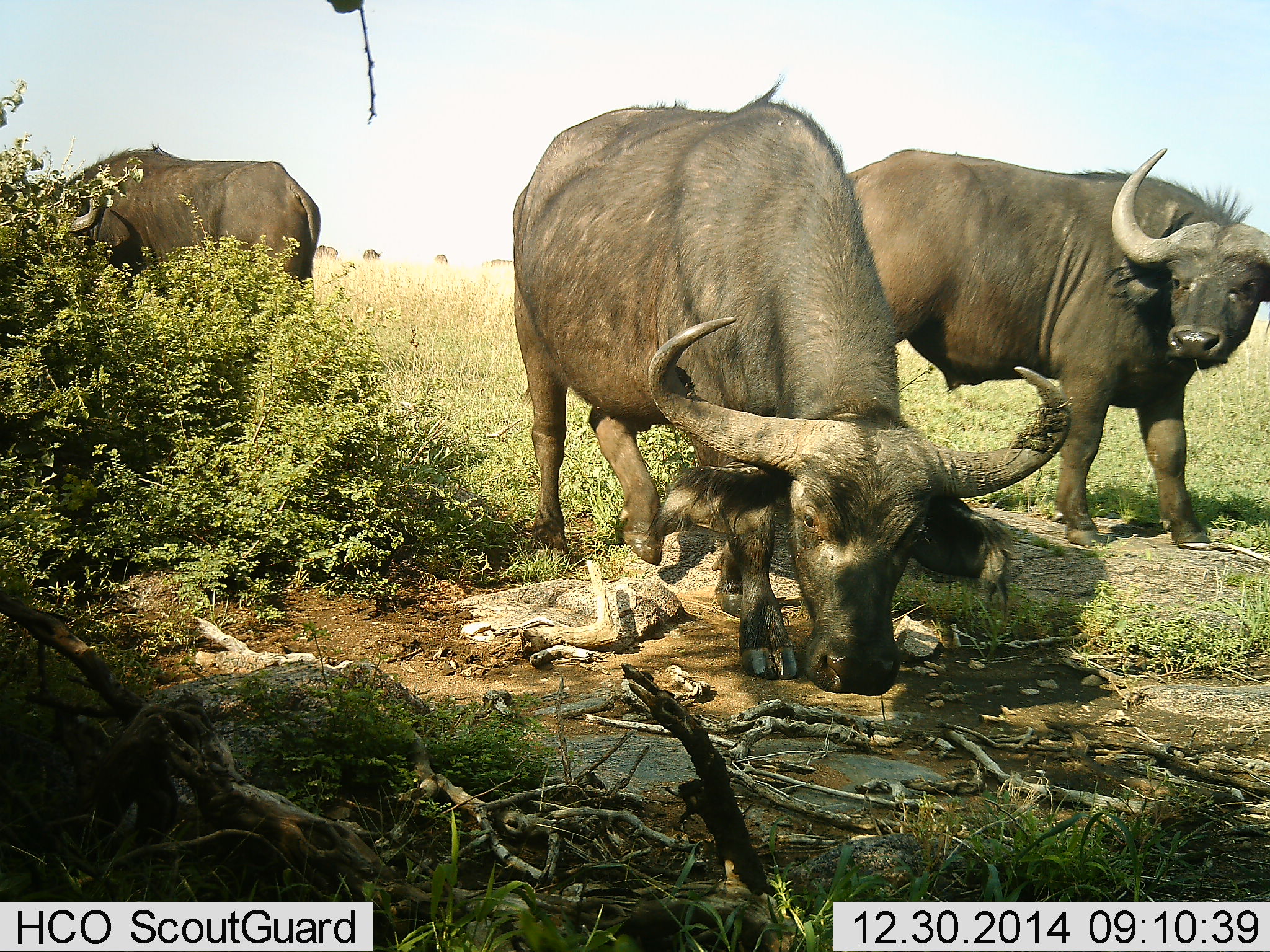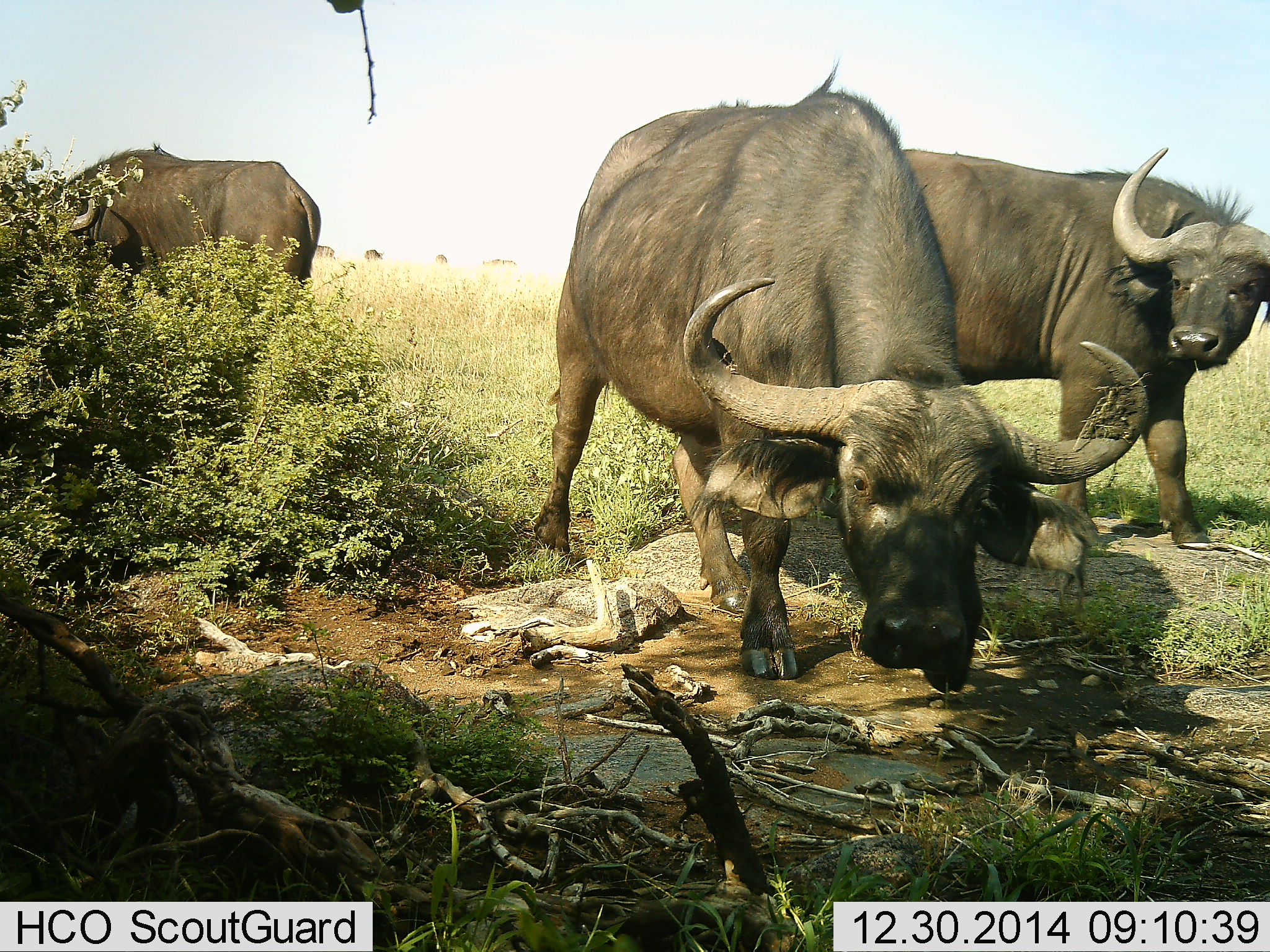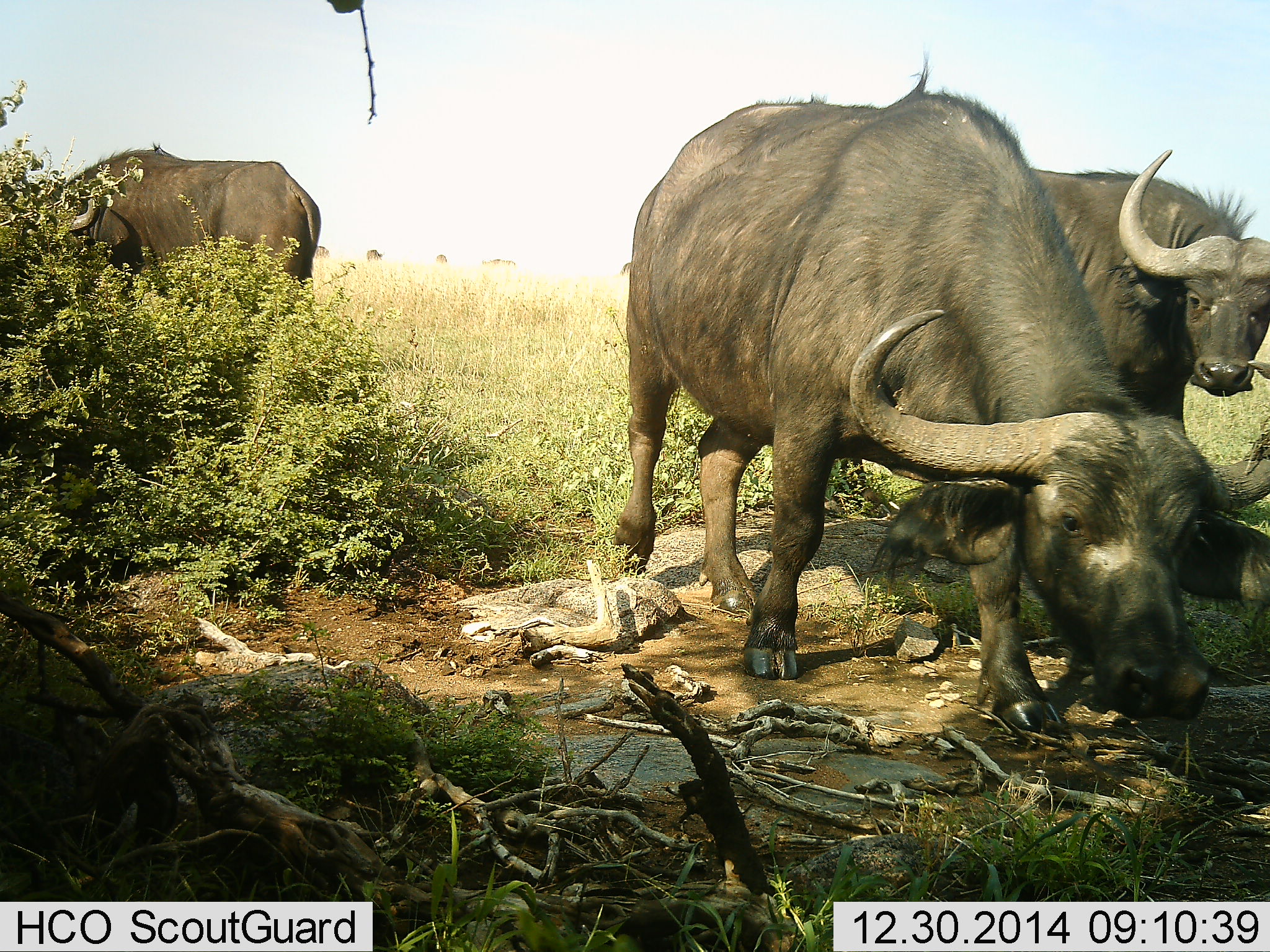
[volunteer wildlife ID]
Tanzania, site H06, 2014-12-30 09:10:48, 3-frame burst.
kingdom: Animalia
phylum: Chordata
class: Mammalia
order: Artiodactyla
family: Bovidae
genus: Syncerus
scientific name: Syncerus caffer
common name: cape buffalo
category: buffalo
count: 3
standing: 90%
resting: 0%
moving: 70%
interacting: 10%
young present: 0%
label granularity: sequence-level